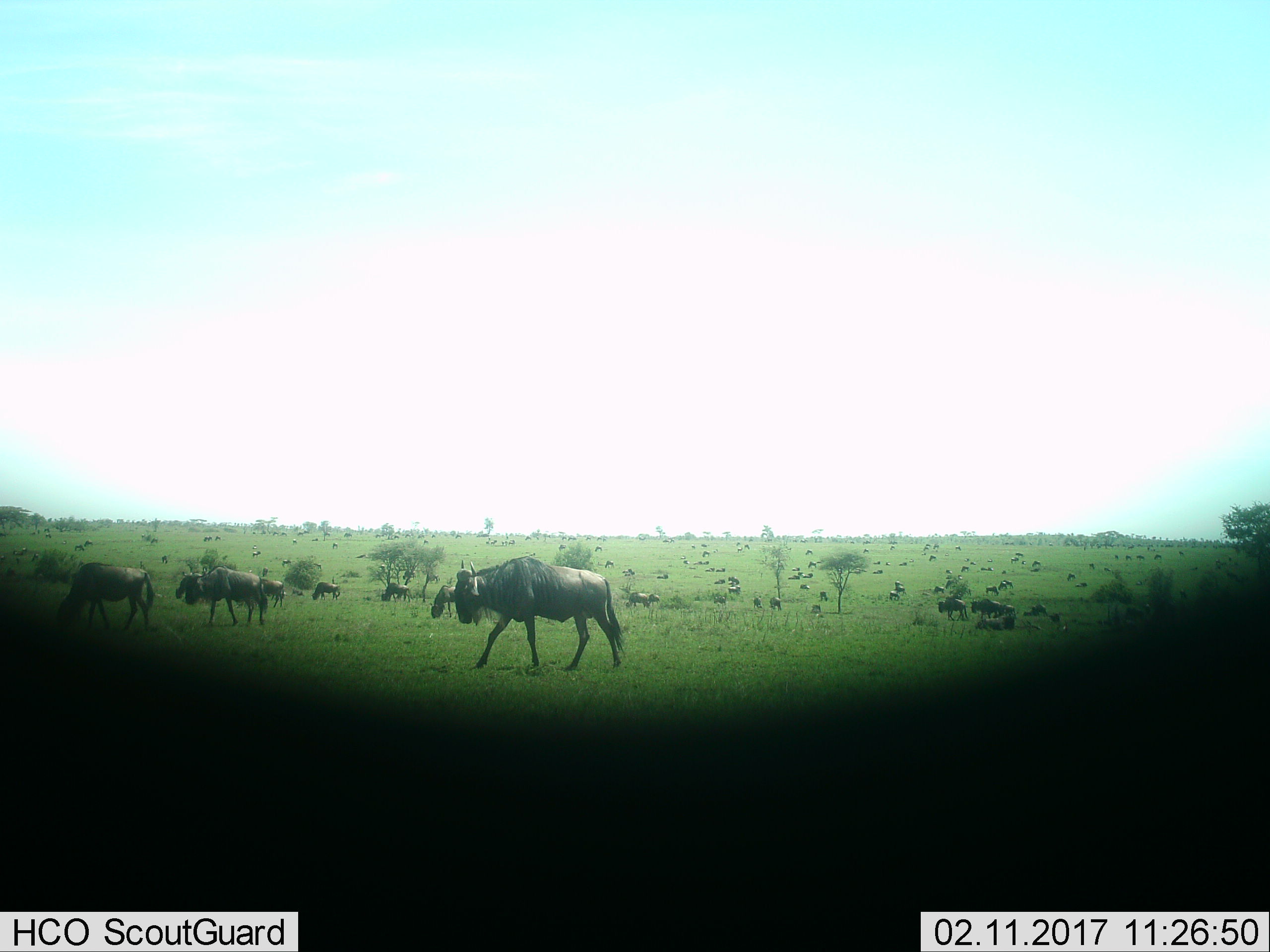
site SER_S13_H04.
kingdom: Animalia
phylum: Chordata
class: Mammalia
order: Artiodactyla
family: Bovidae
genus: Connochaetes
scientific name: Connochaetes taurinus taurinus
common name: blue wildebeest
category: wildebeestblue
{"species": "wildebeestblue (blue wildebeest) (Connochaetes taurinus taurinus)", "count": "51+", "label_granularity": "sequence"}